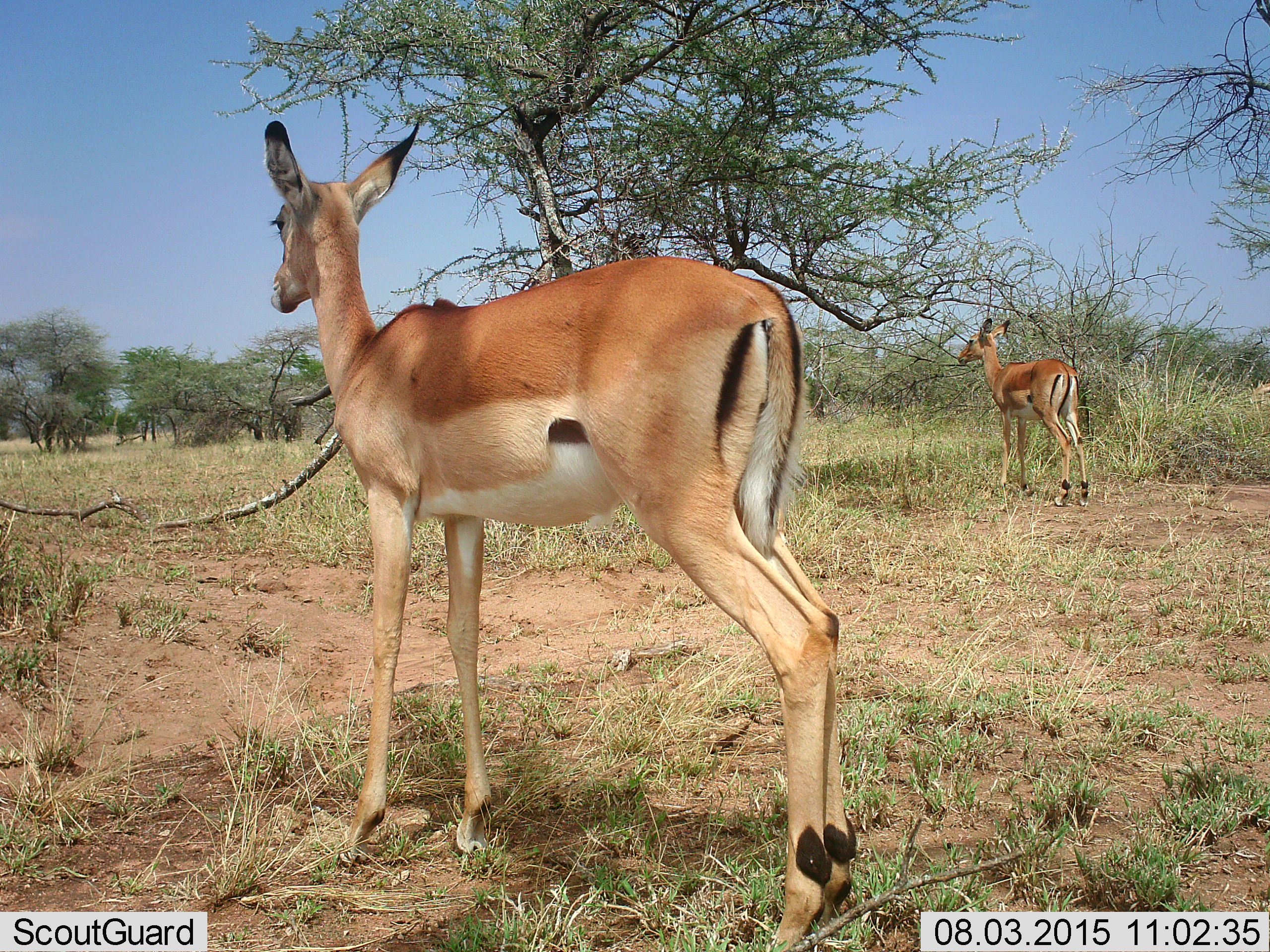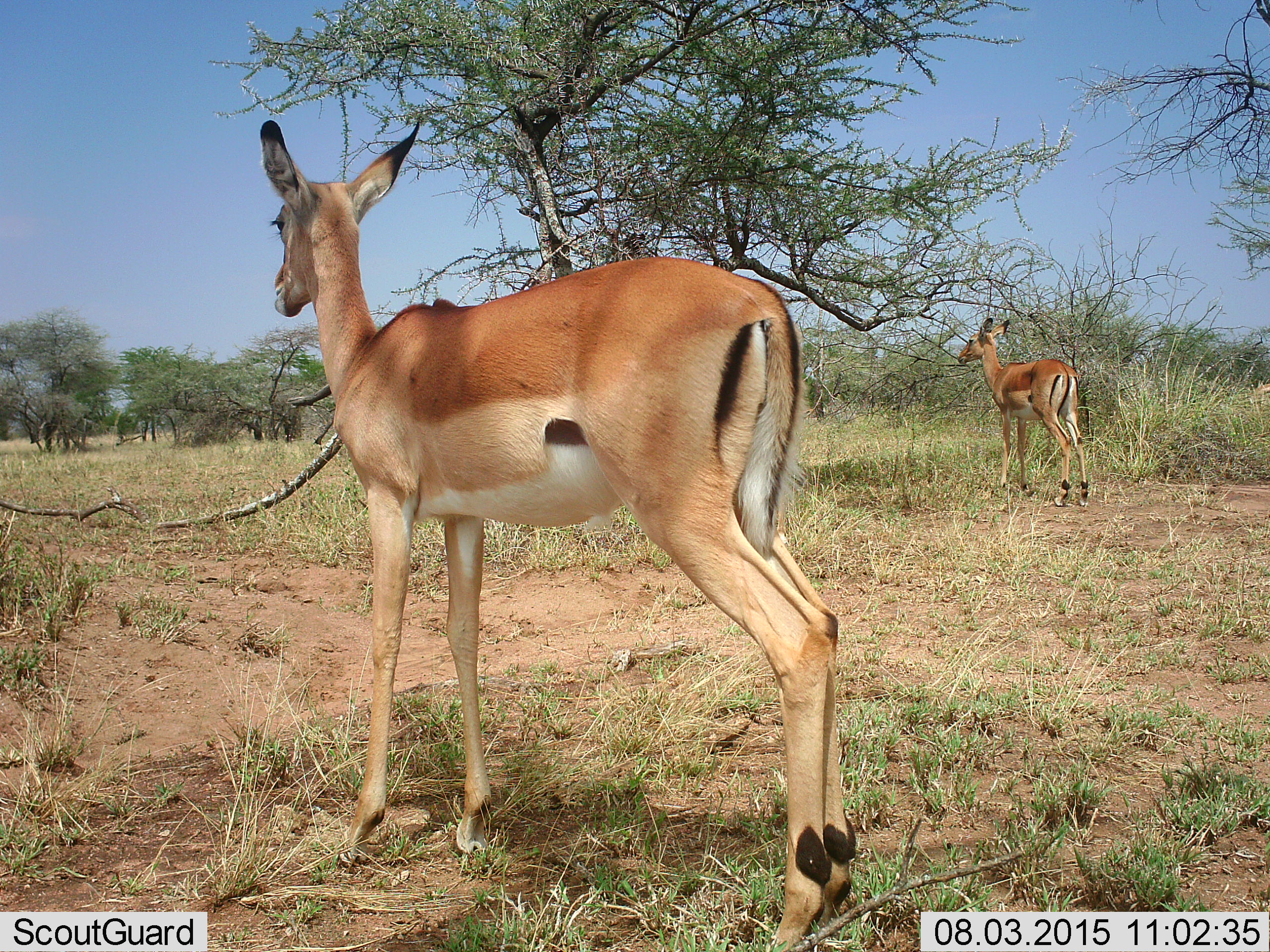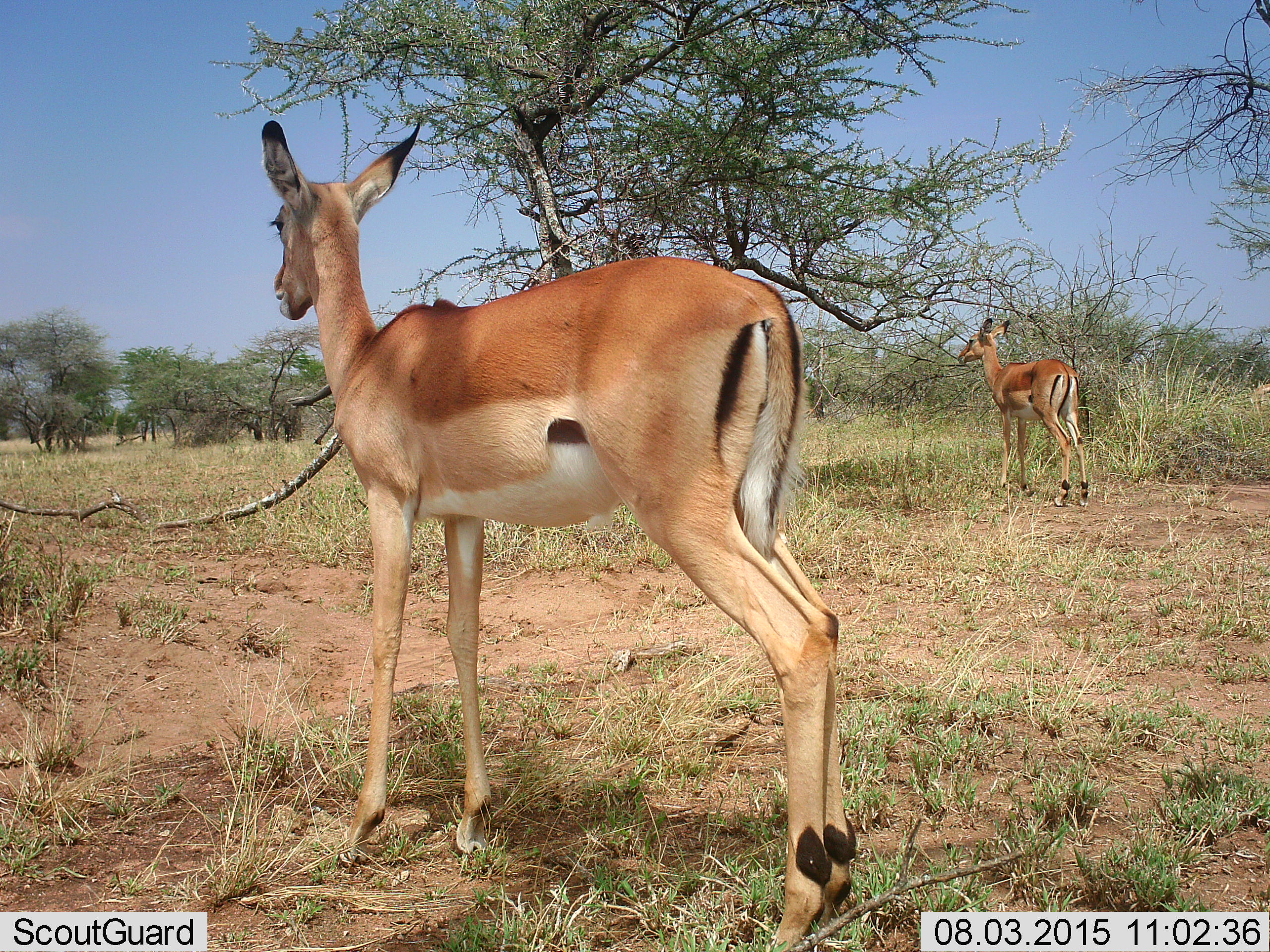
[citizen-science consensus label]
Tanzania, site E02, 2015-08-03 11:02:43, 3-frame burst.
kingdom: Animalia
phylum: Chordata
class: Mammalia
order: Artiodactyla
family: Bovidae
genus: Nanger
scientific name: Nanger granti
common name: grant's gazelle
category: gazellegrants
Gazellegrants (grant's gazelle) (Nanger granti), count 2. Behavior (volunteer vote fractions): standing 100%, resting 0%, moving 0%, interacting 0%. Young present (vote fraction): 12%. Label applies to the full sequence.